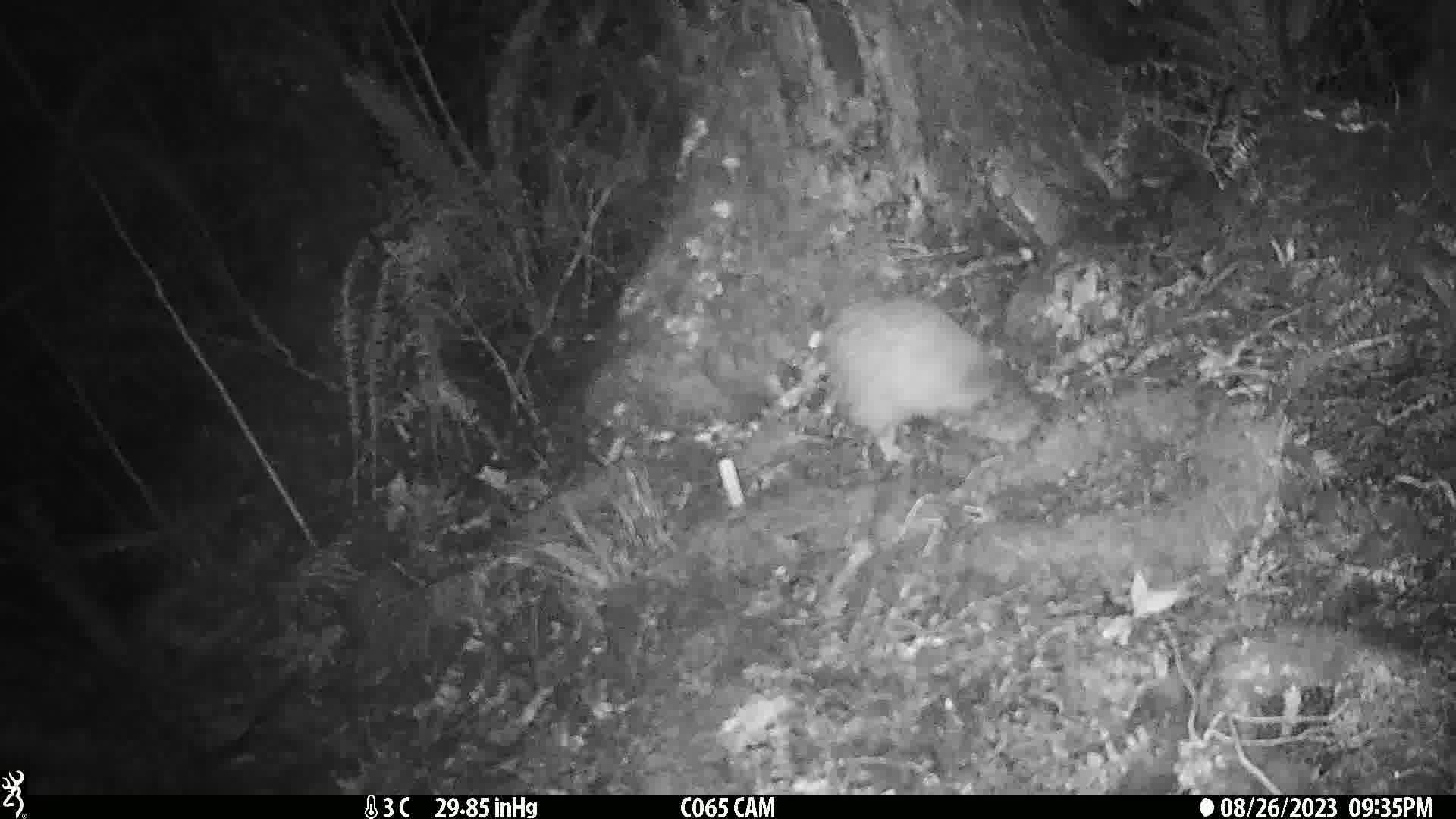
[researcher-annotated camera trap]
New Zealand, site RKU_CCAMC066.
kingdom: Animalia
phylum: Chordata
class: Aves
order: Apterygiformes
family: Apterygidae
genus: Apteryx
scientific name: Apteryx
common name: kiwi